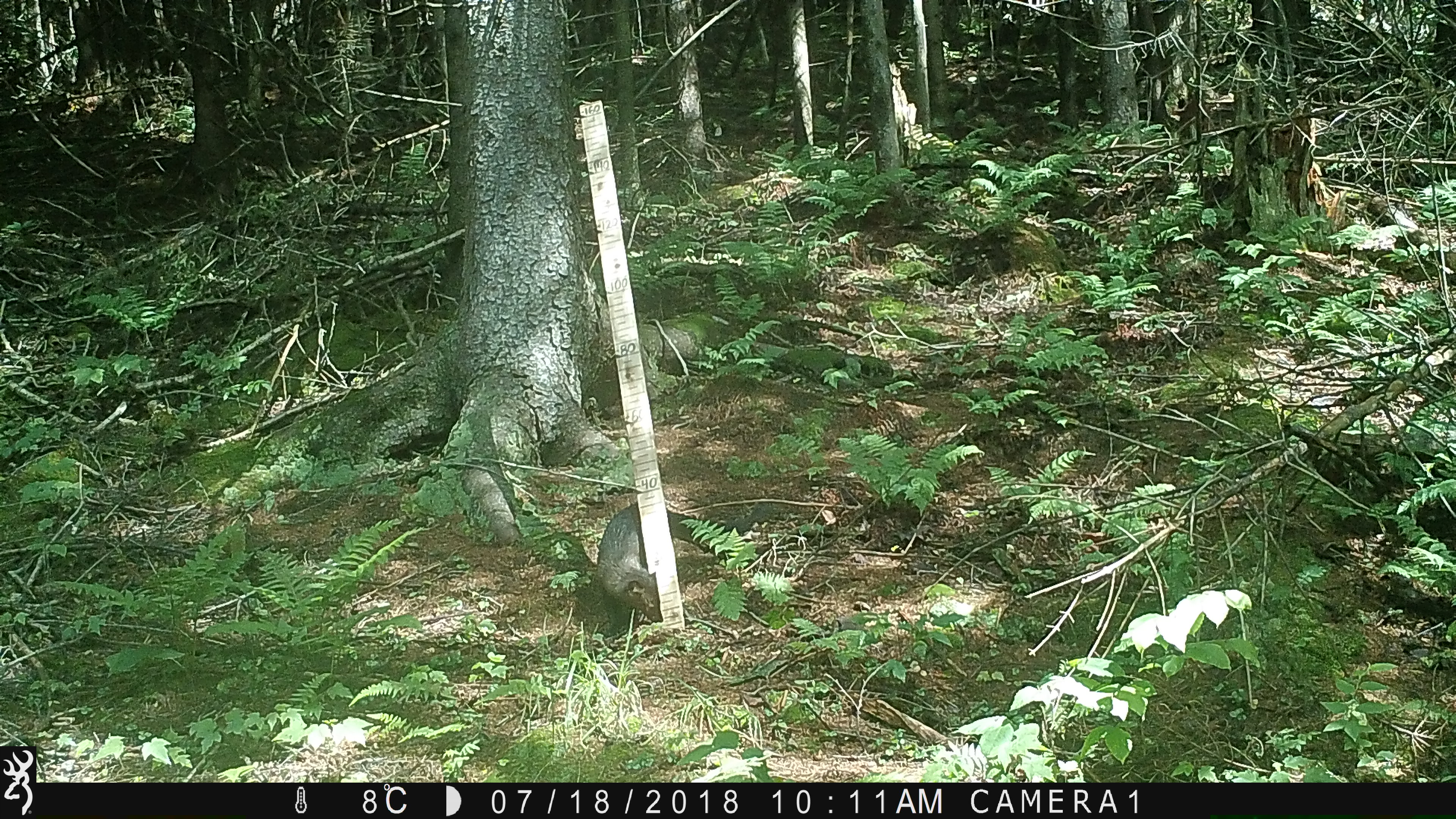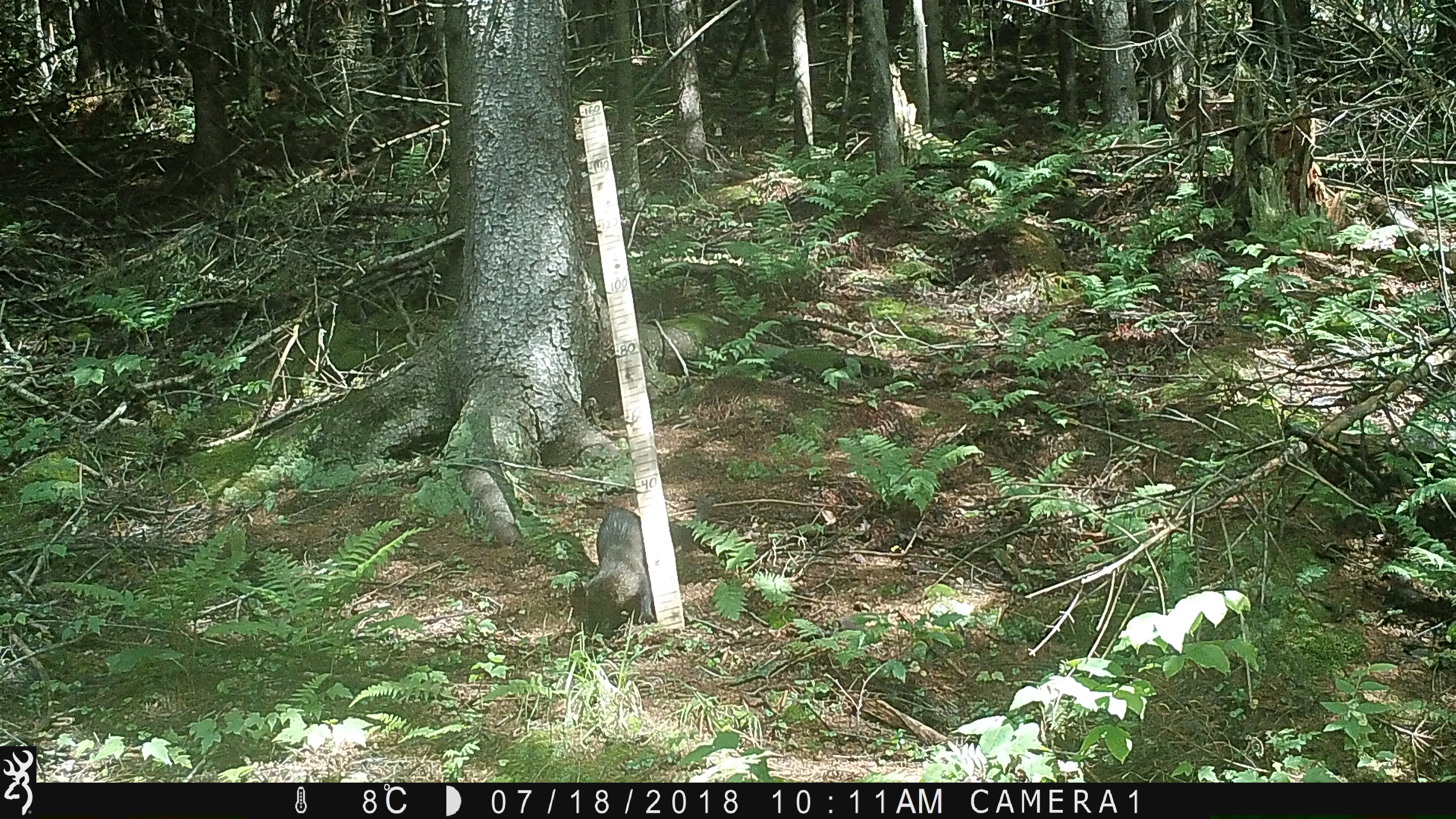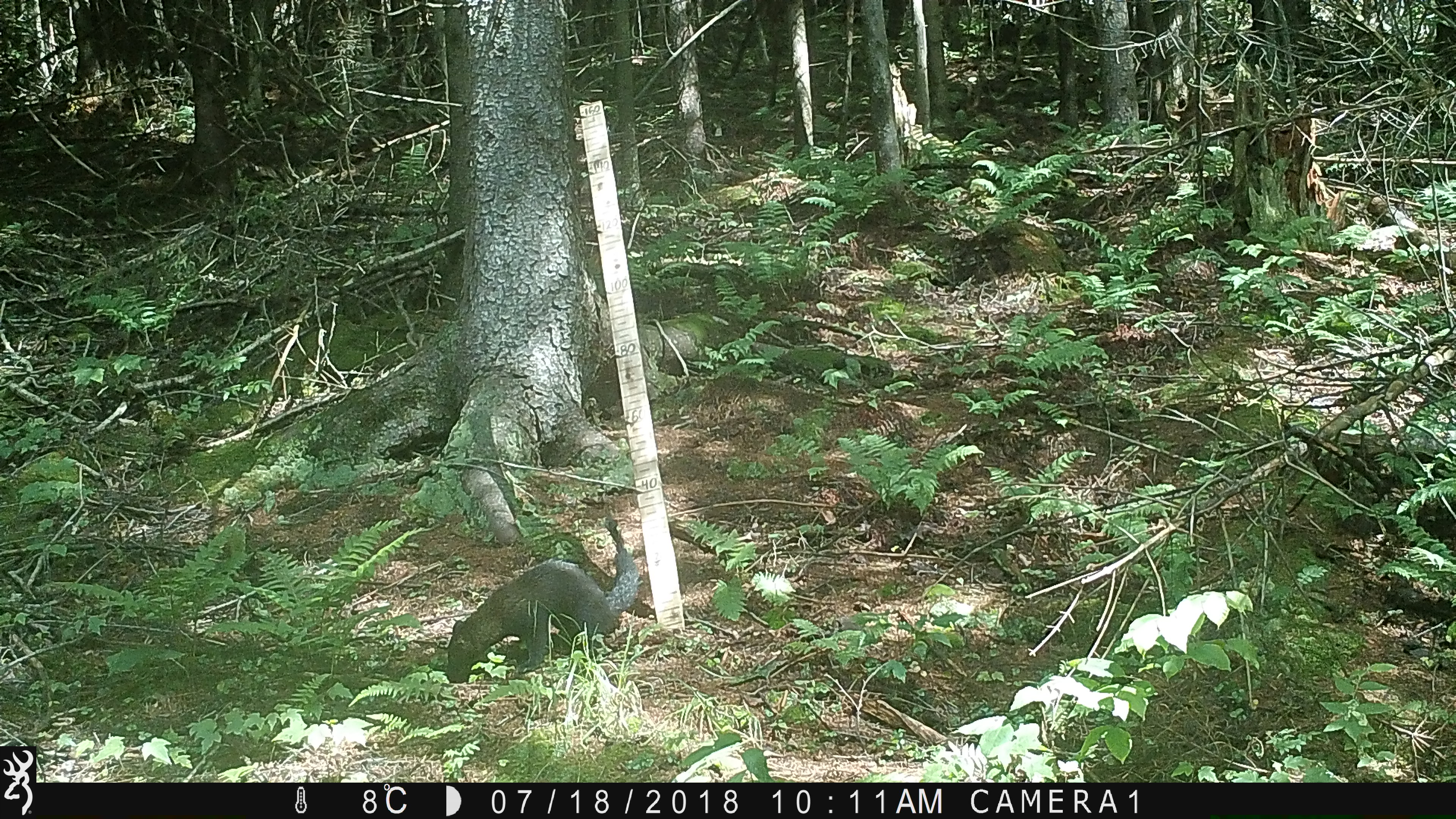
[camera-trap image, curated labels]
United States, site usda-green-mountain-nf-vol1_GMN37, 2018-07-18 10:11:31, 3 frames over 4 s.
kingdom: Animalia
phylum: Chordata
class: Mammalia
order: Carnivora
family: Mustelidae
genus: Pekania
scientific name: Pekania pennanti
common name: fisher